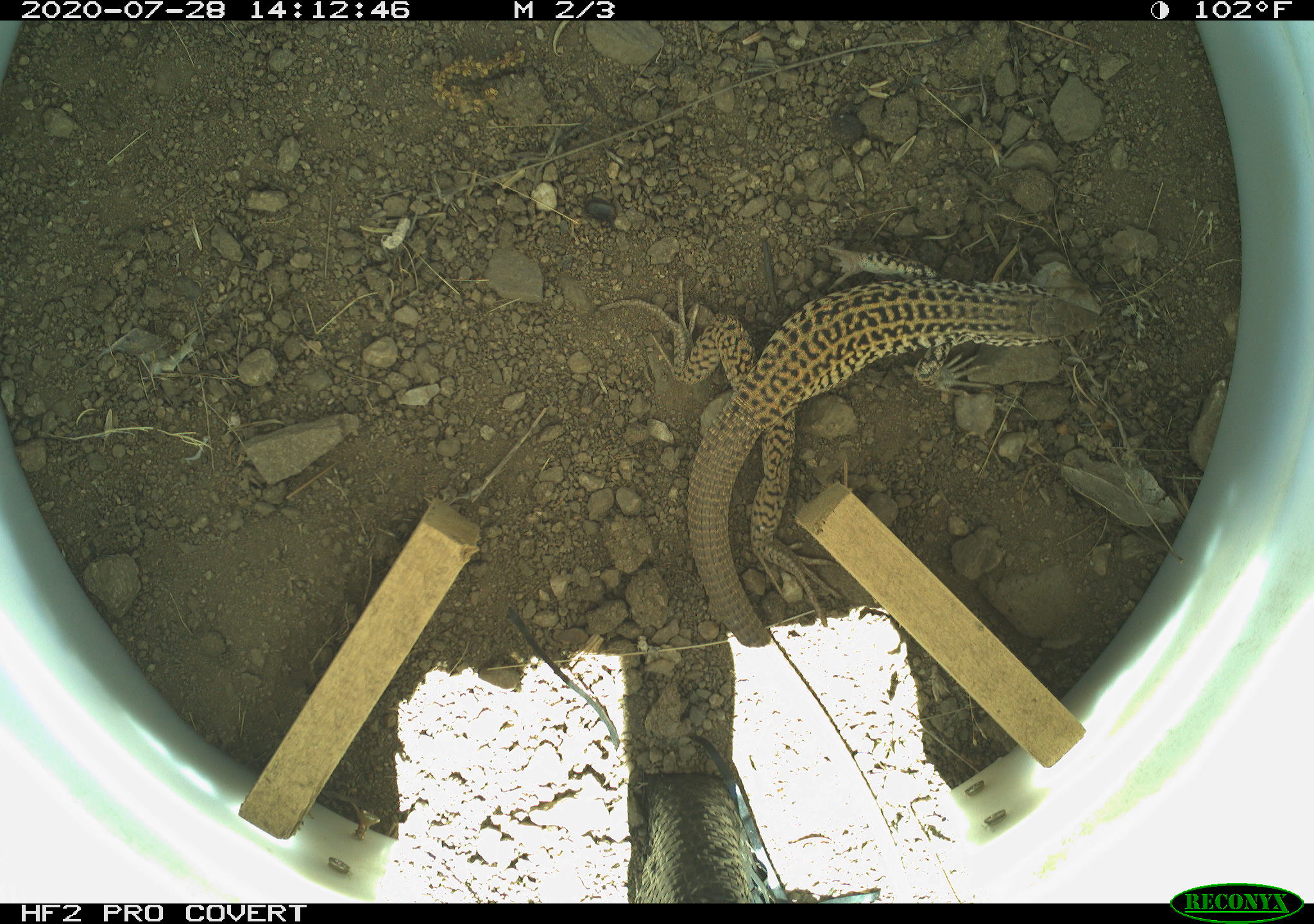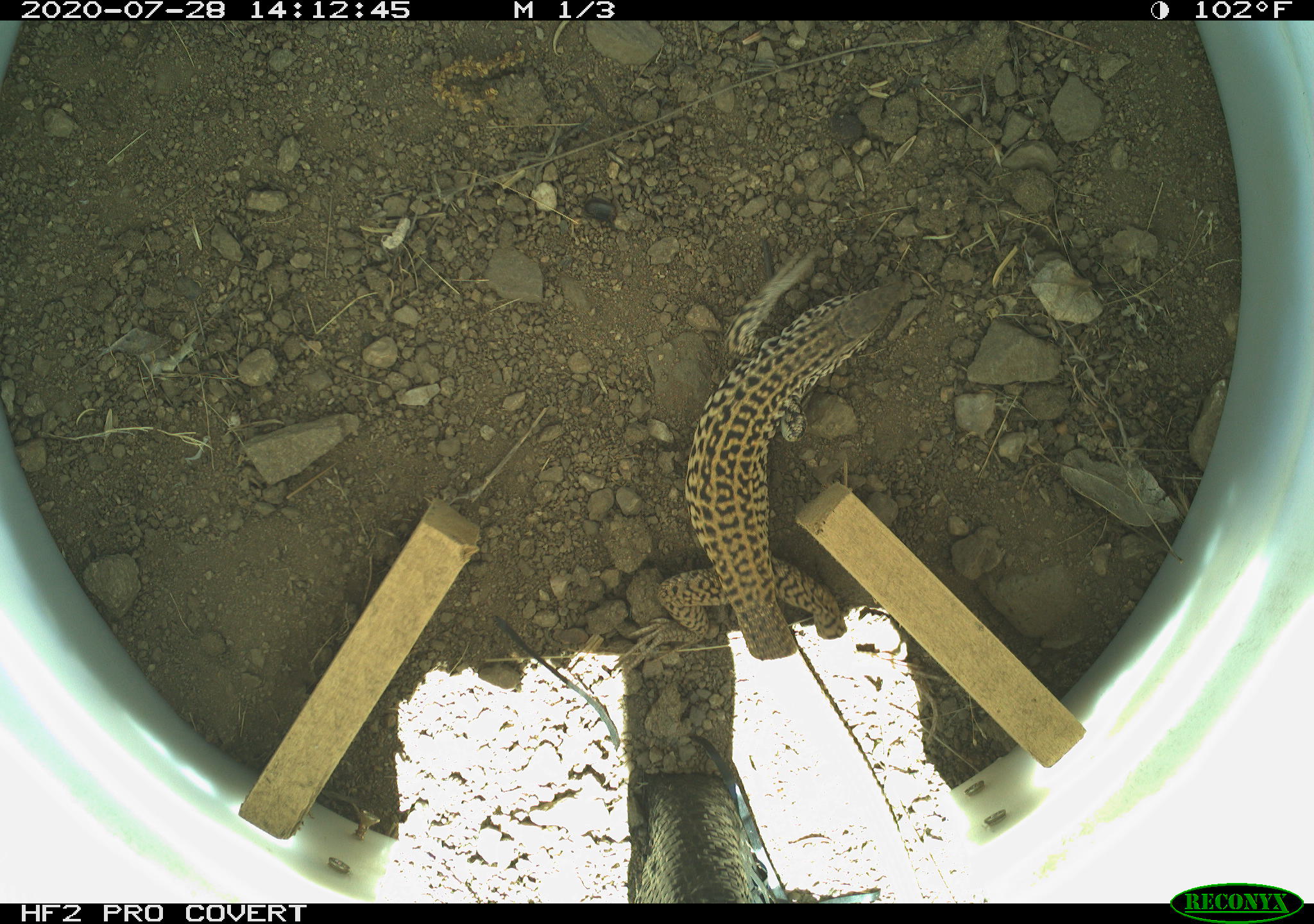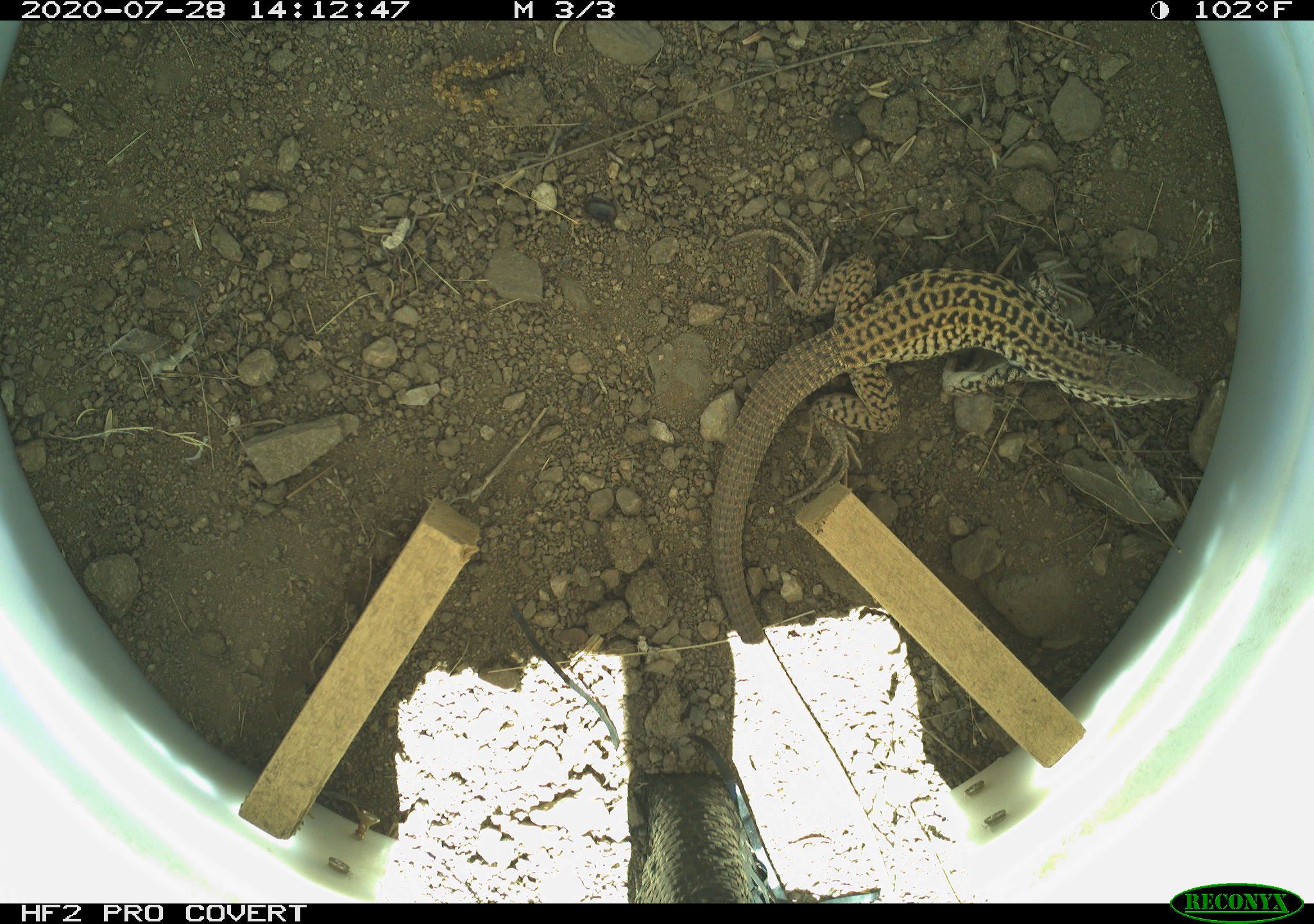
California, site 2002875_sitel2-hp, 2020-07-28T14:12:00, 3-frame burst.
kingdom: Animalia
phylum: Chordata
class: Reptilia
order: Squamata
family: Teiidae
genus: Aspidoscelis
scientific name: Aspidoscelis tigris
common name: western whiptail